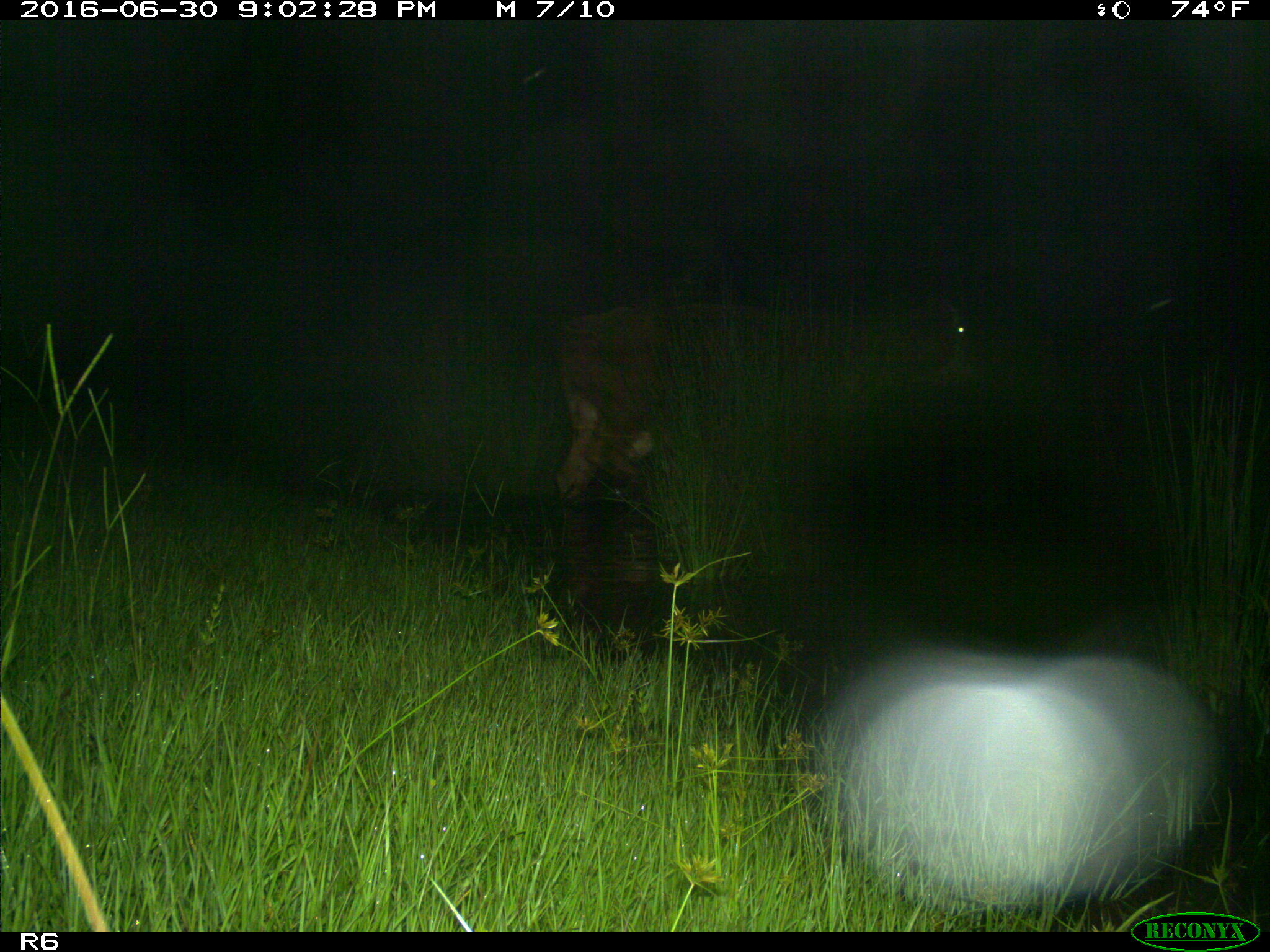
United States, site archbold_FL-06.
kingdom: Animalia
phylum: Chordata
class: Mammalia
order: Artiodactyla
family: Bovidae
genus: Bos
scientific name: Bos taurus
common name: domestic cow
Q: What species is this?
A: Bos taurus (domestic cow).